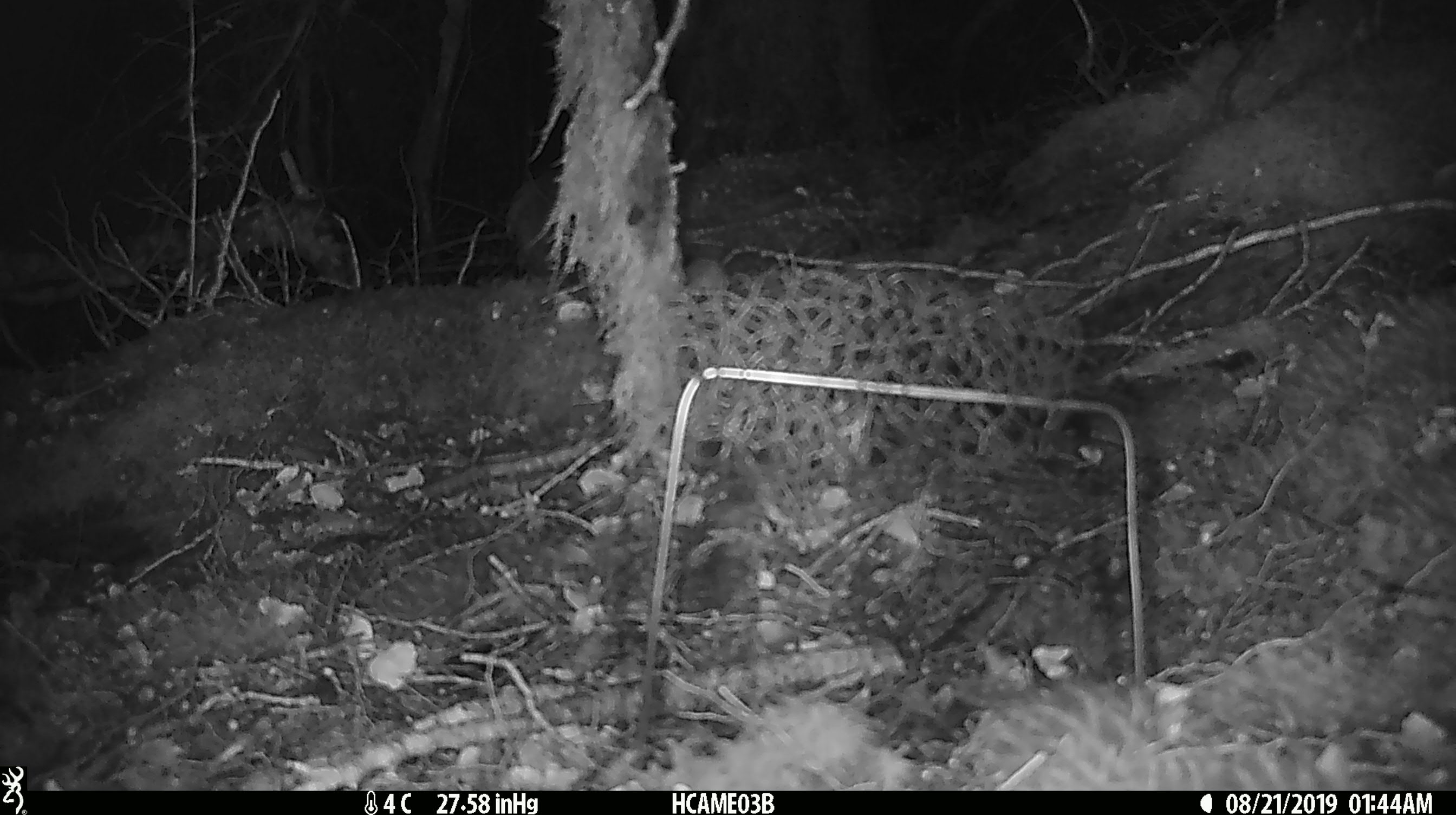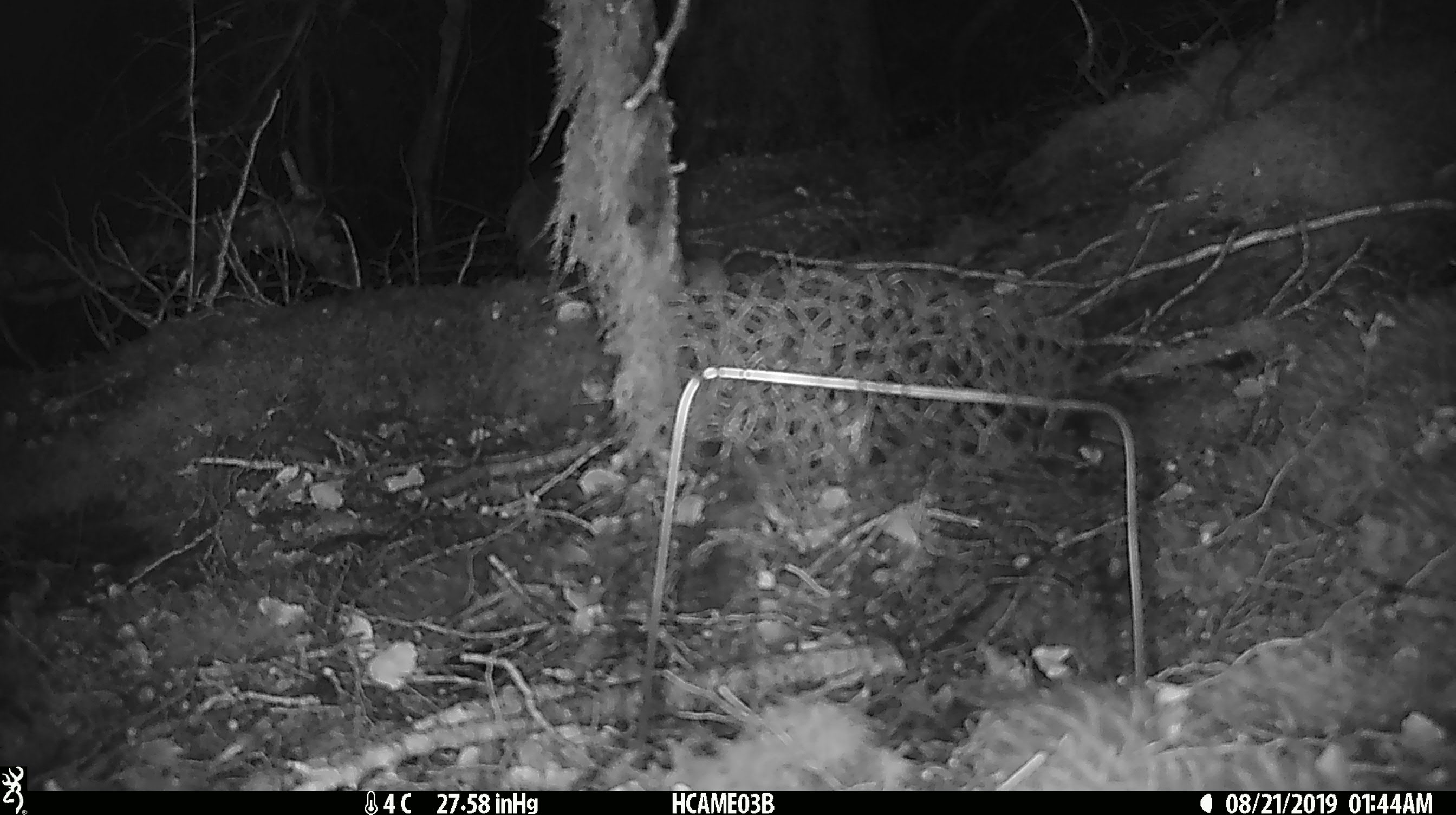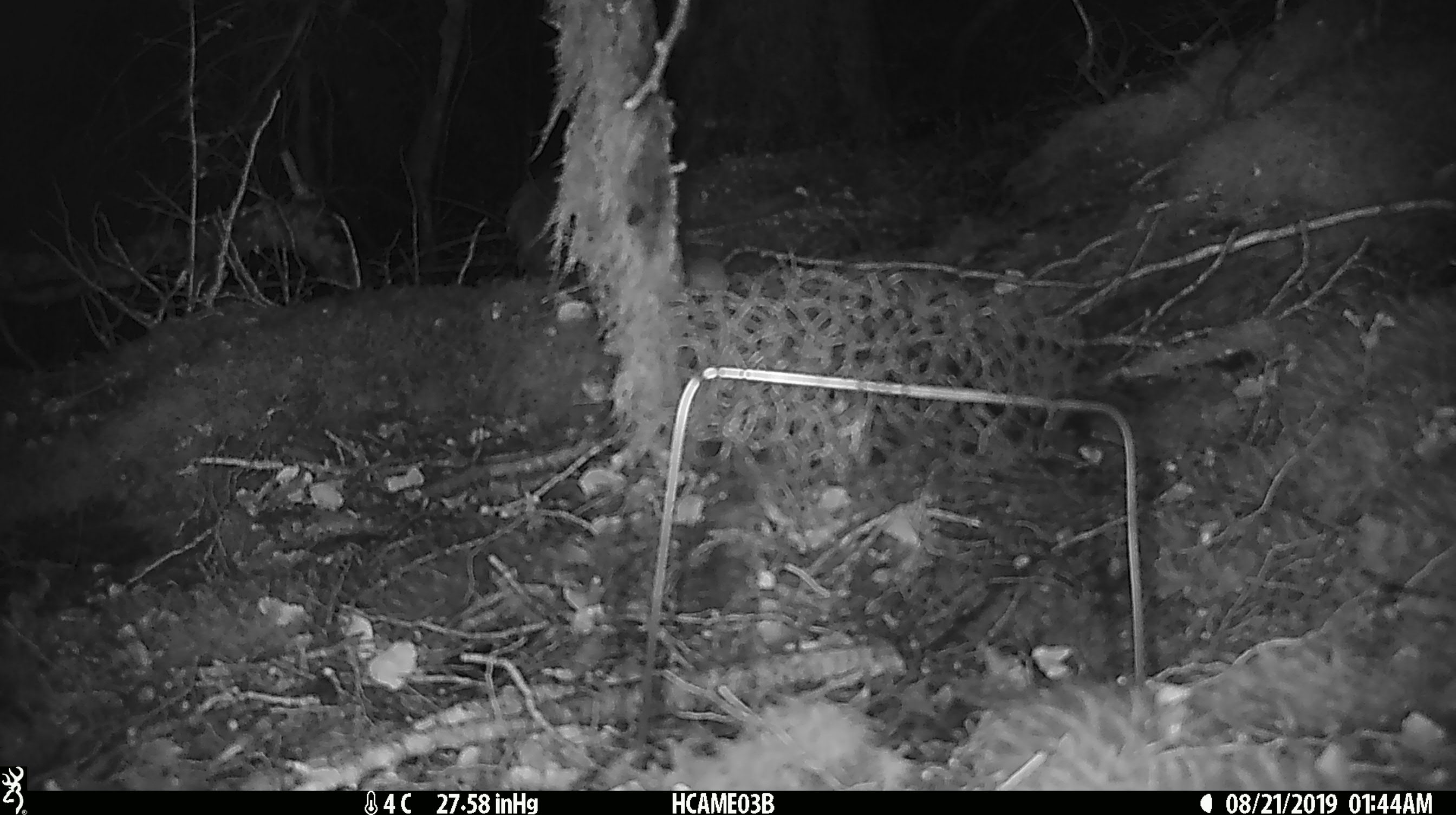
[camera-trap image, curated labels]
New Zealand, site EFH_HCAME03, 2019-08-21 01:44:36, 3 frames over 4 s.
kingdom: Animalia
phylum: Chordata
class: Mammalia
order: Rodentia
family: Muridae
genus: Mus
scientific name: Mus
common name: mouse